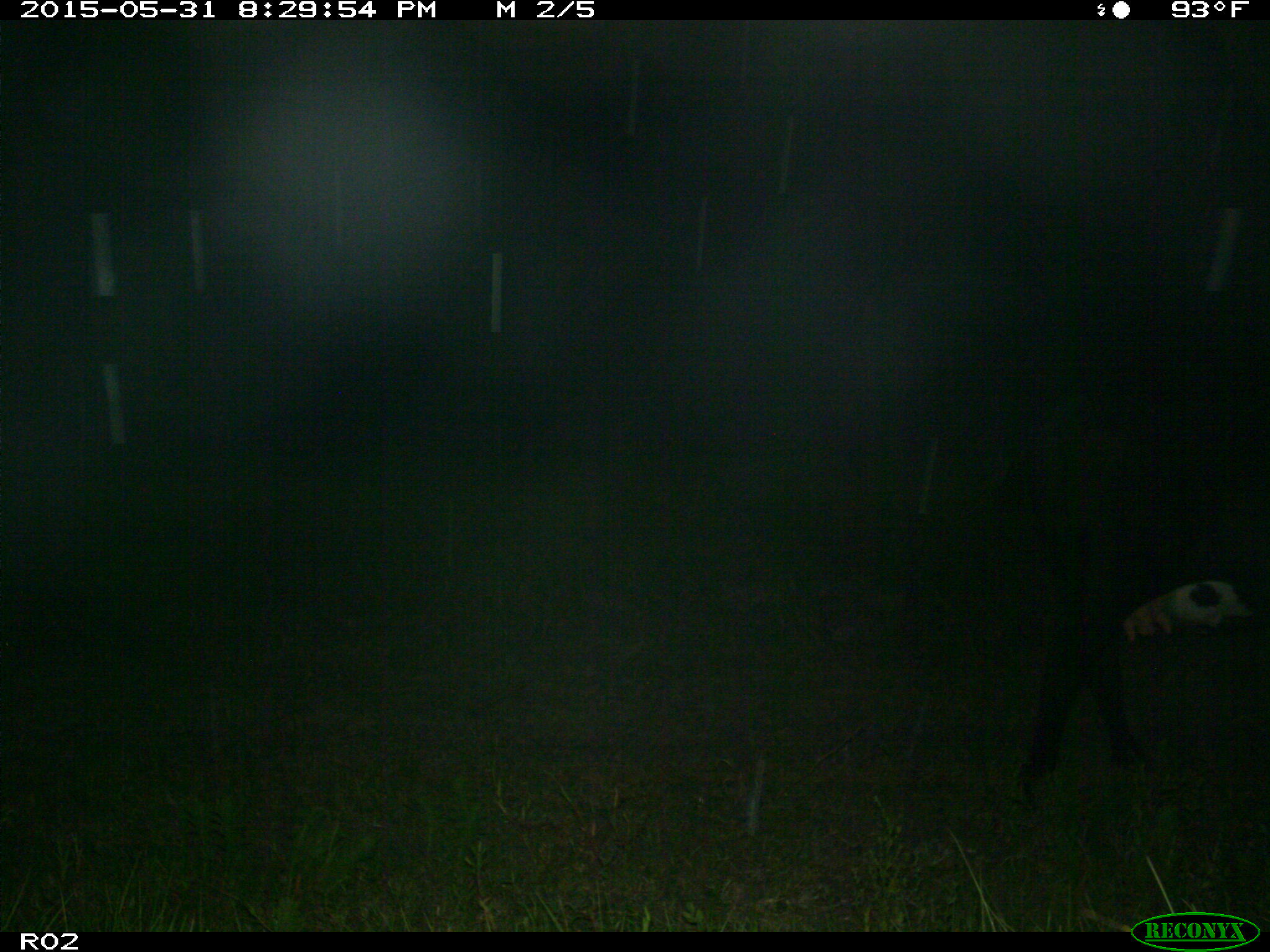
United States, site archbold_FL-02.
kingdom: Animalia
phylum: Chordata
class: Mammalia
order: Artiodactyla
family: Bovidae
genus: Bos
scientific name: Bos taurus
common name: domestic cow